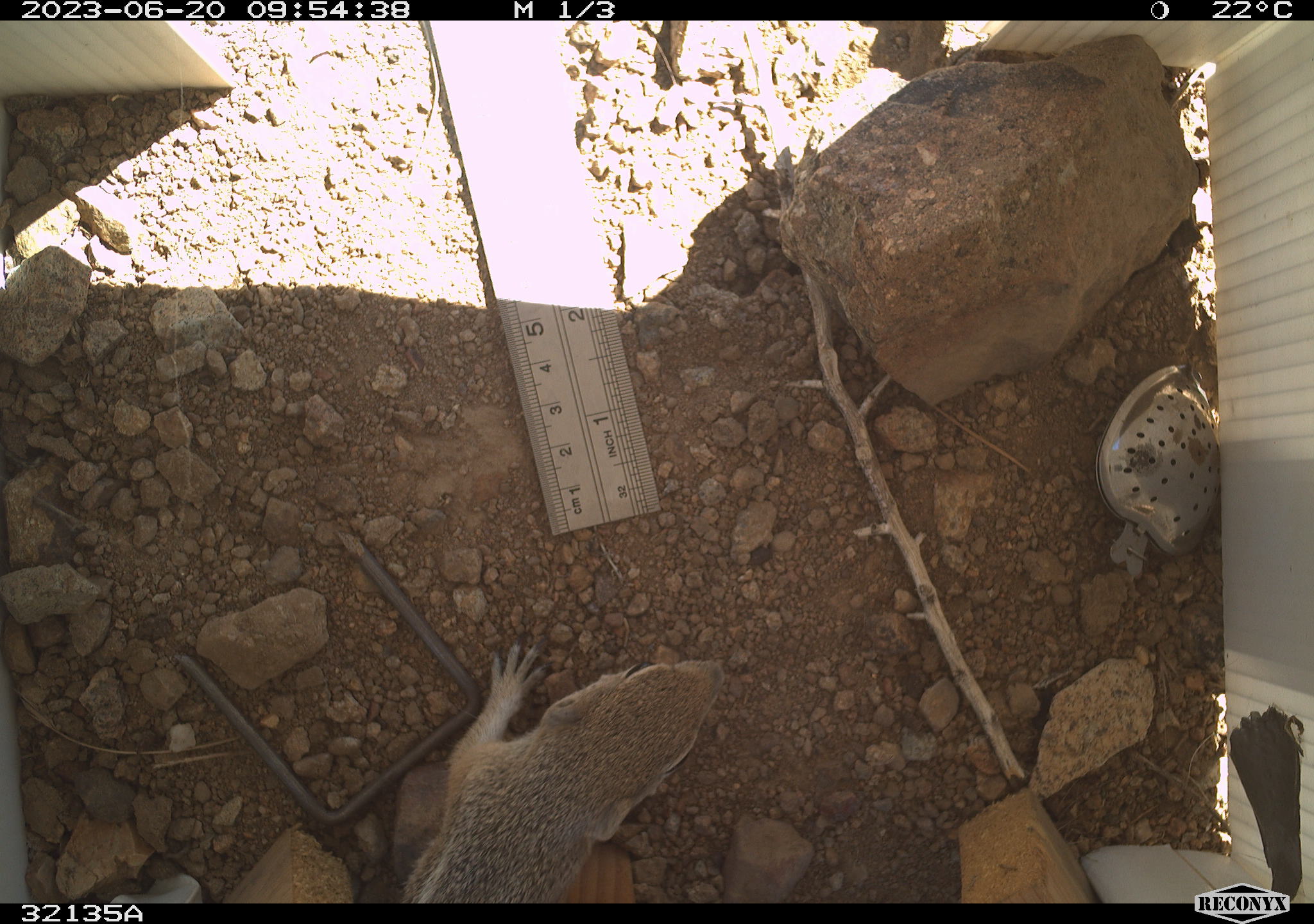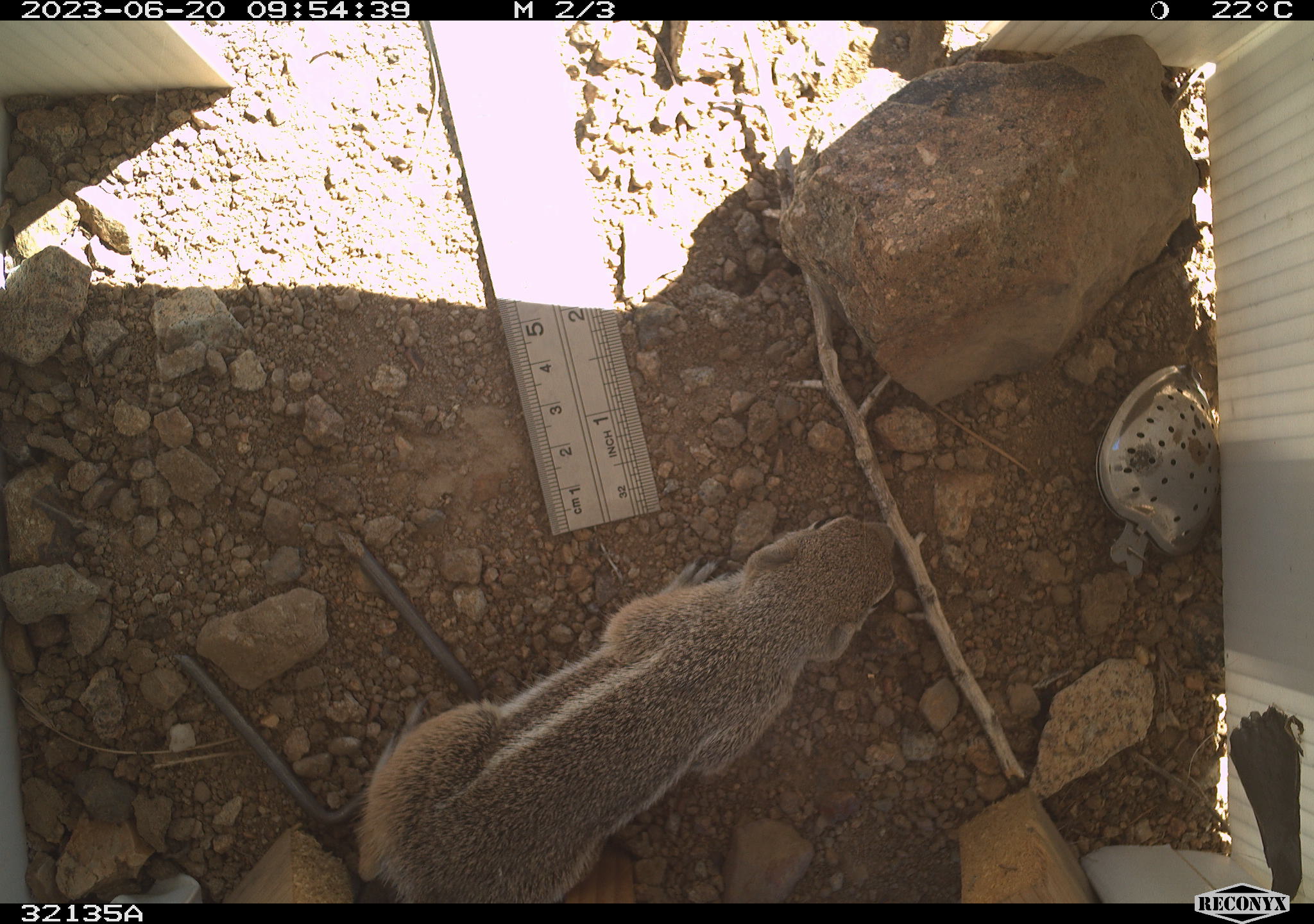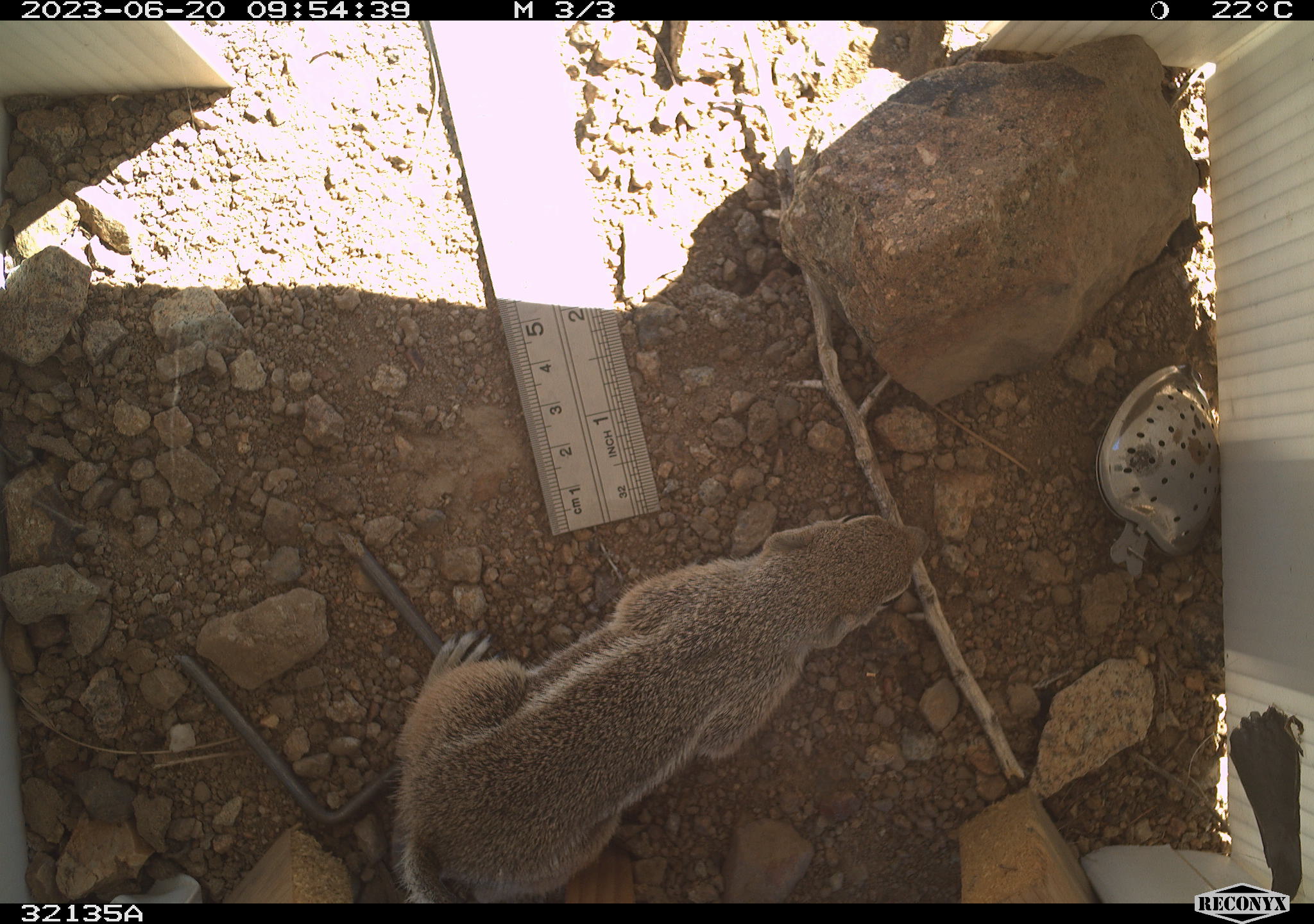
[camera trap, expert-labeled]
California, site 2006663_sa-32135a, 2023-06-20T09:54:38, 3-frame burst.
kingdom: Animalia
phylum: Chordata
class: Mammalia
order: Rodentia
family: Sciuridae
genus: Ammospermophilus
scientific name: Ammospermophilus leucurus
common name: white-tailed antelope squirrel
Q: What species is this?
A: White-tailed antelope squirrel (Ammospermophilus leucurus).